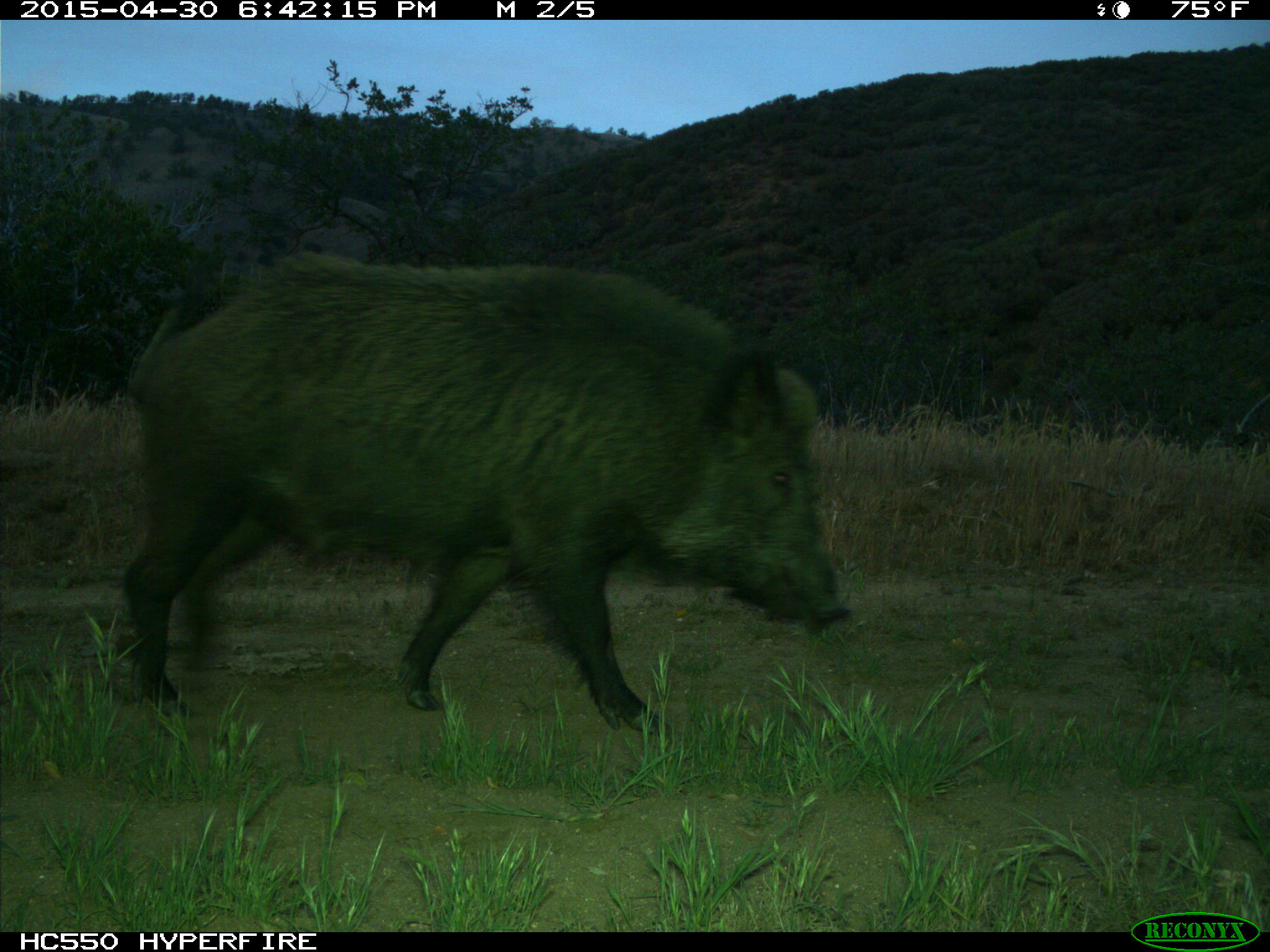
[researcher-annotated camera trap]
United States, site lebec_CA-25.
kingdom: Animalia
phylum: Chordata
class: Mammalia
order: Artiodactyla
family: Suidae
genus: Sus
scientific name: Sus scrofa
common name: wild boar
Sus scrofa (wild boar).